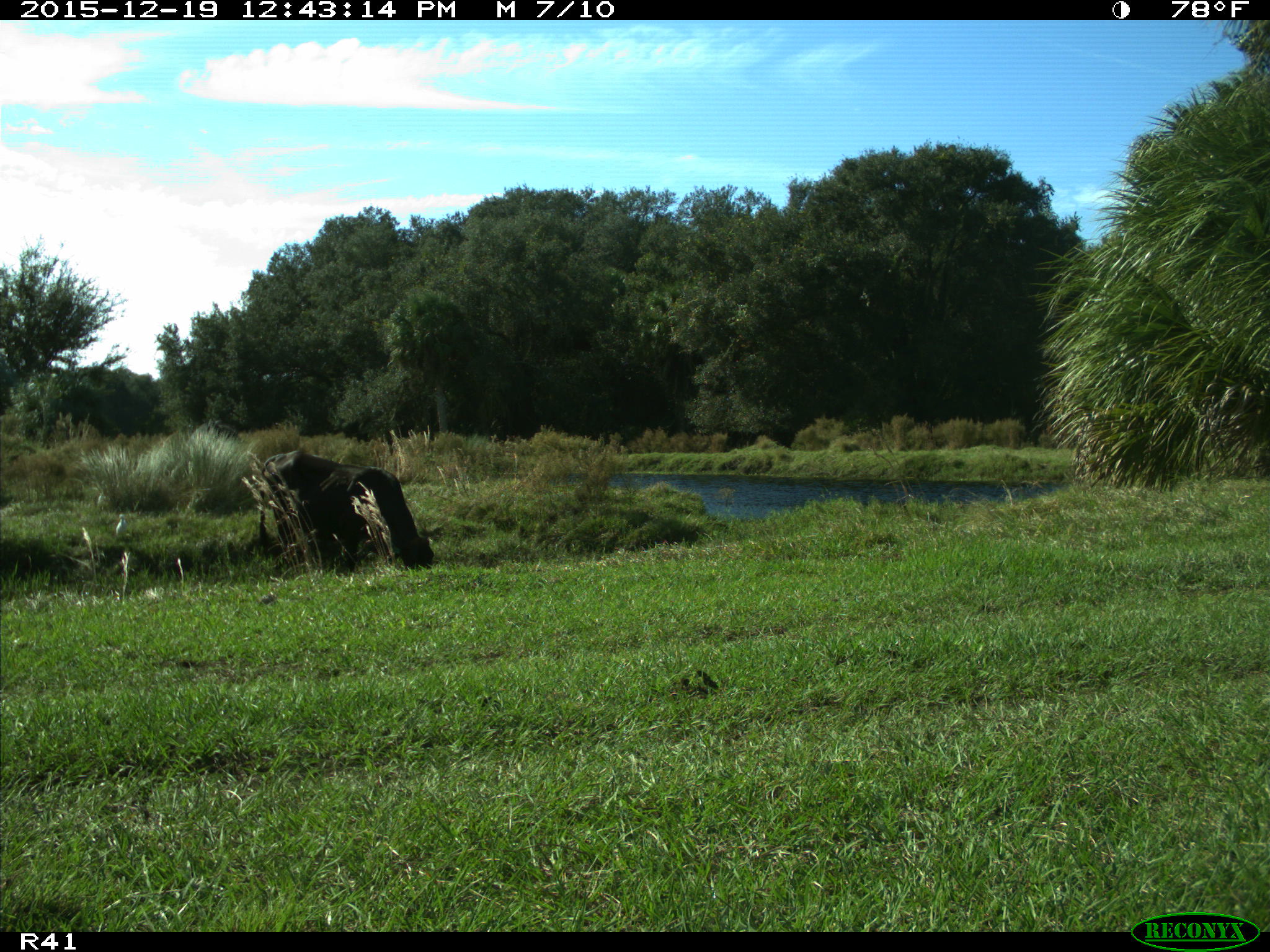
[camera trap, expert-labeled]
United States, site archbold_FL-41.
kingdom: Animalia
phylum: Chordata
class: Mammalia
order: Artiodactyla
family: Bovidae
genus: Bos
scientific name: Bos taurus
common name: domestic cow